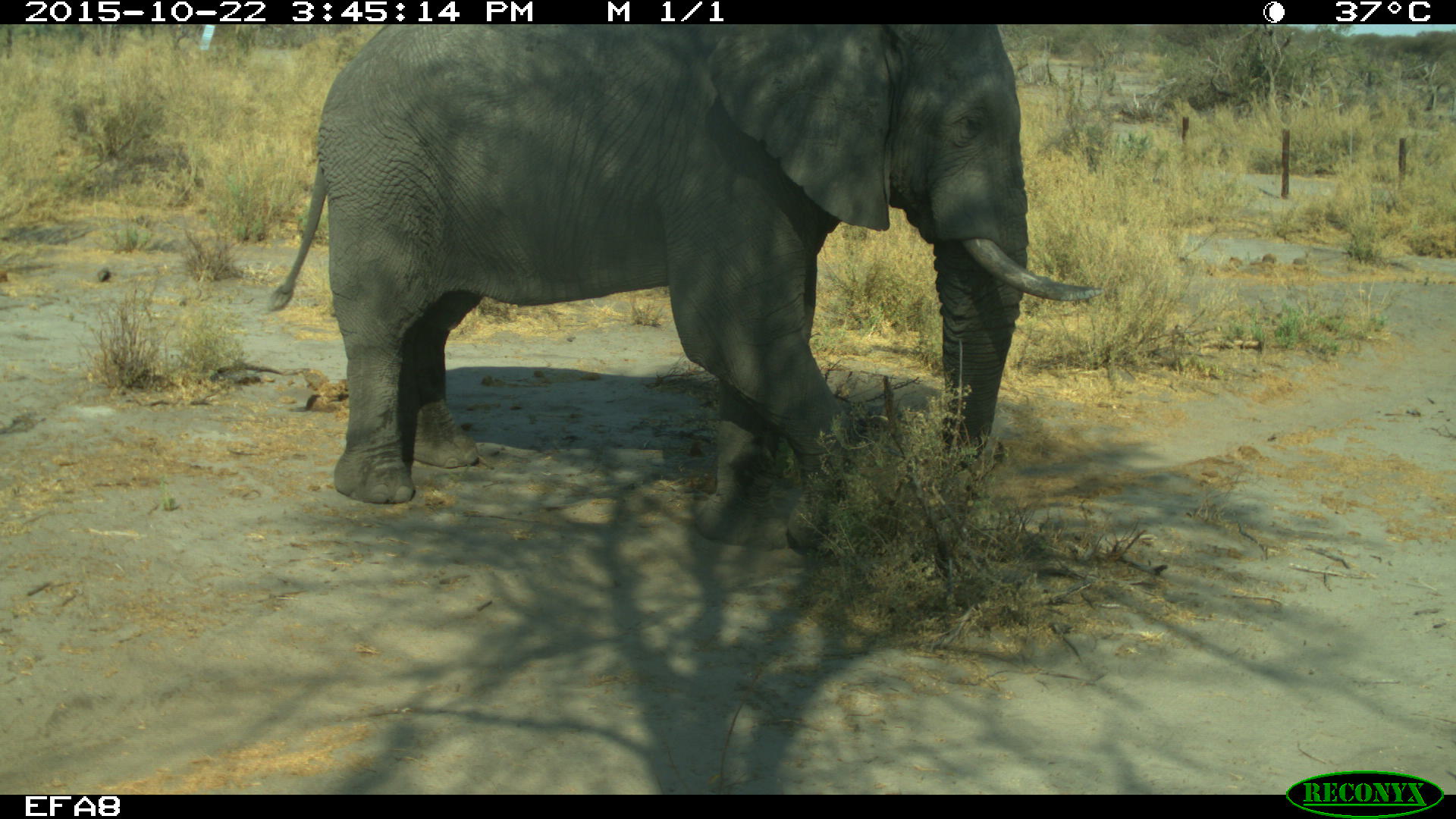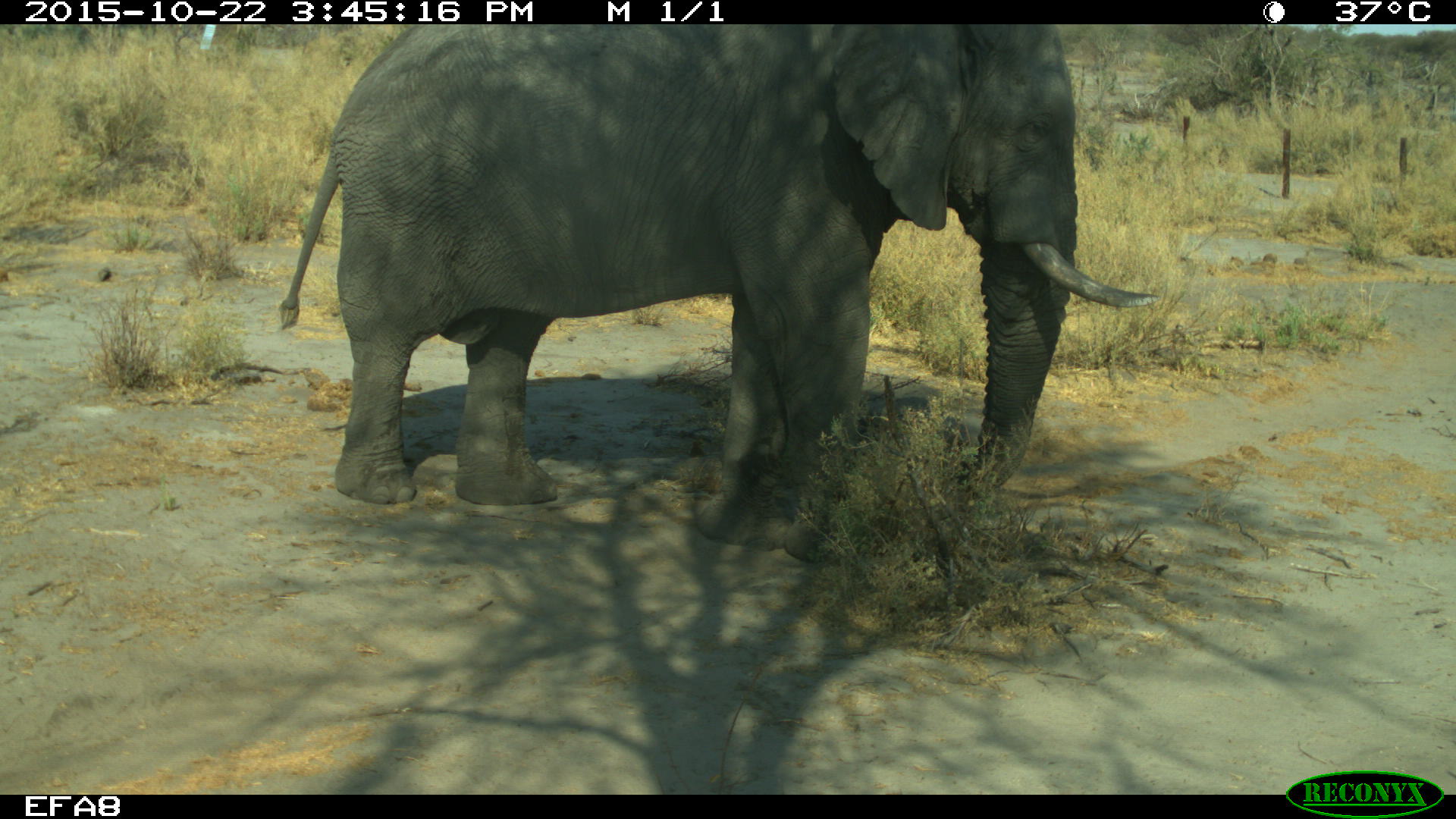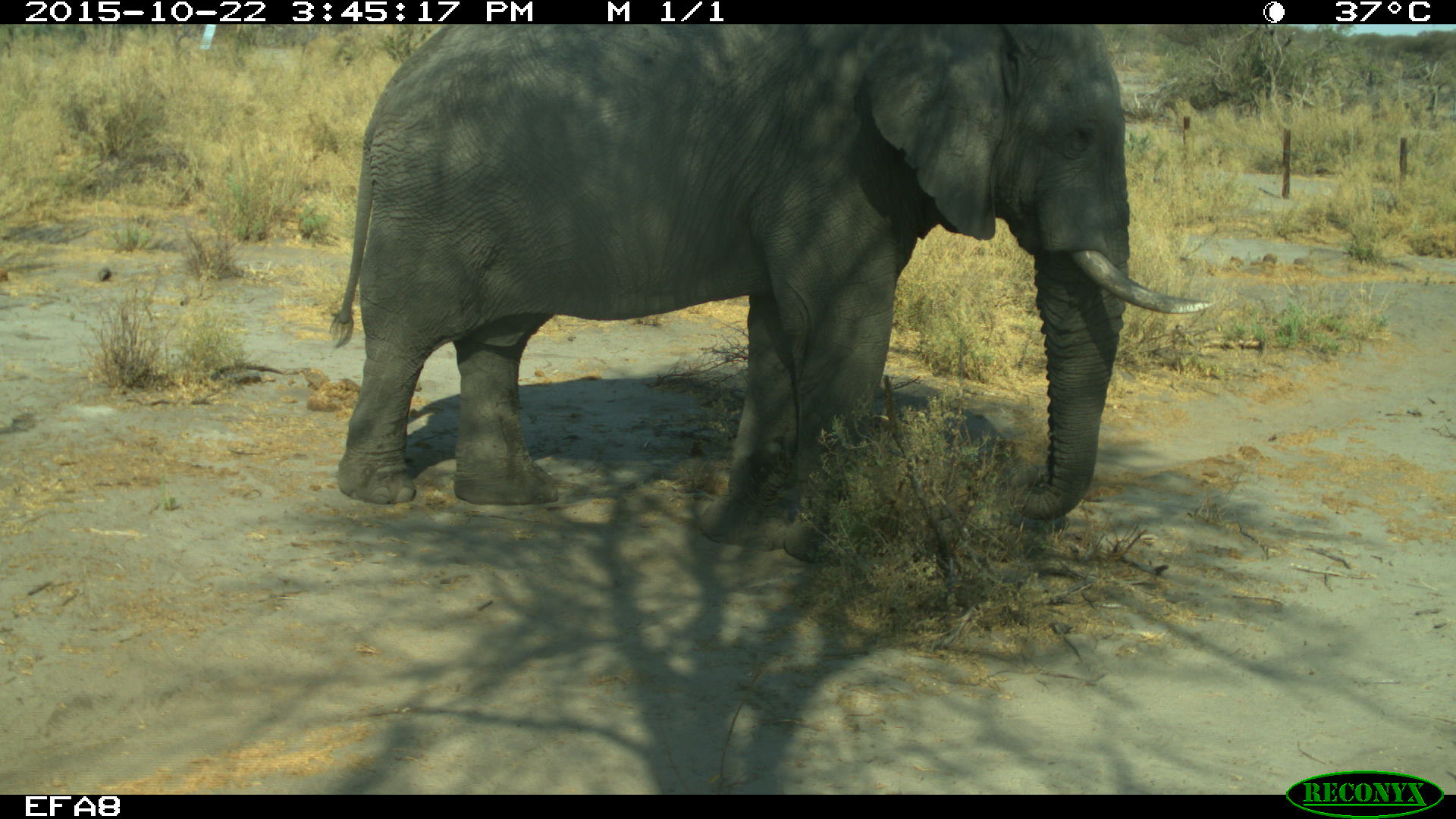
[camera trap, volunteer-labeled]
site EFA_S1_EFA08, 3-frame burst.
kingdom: Animalia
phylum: Chordata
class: Mammalia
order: Proboscidea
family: Elephantidae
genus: Loxodonta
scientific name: Loxodonta africana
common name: african bush elephant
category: elephant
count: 1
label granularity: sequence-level